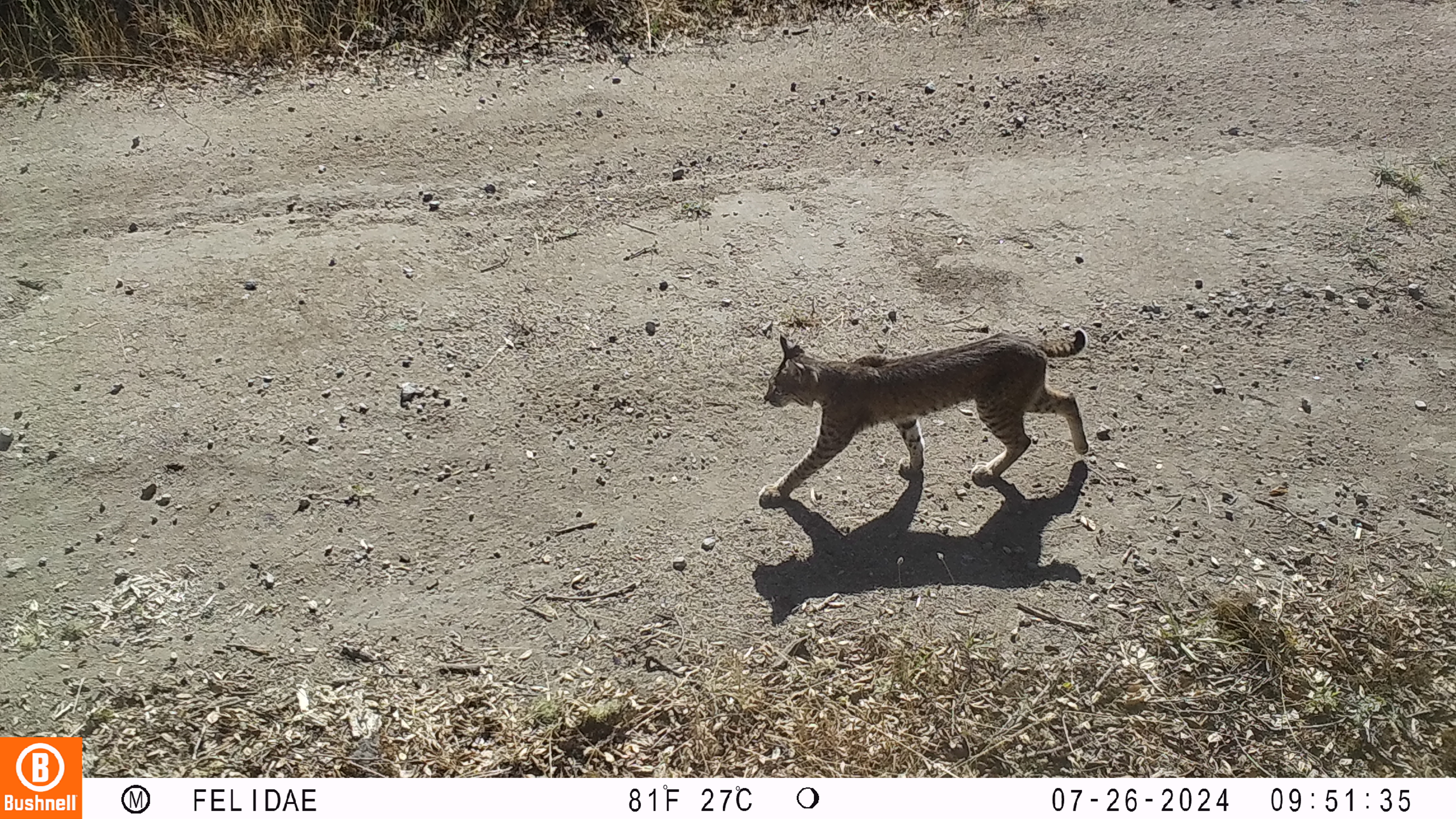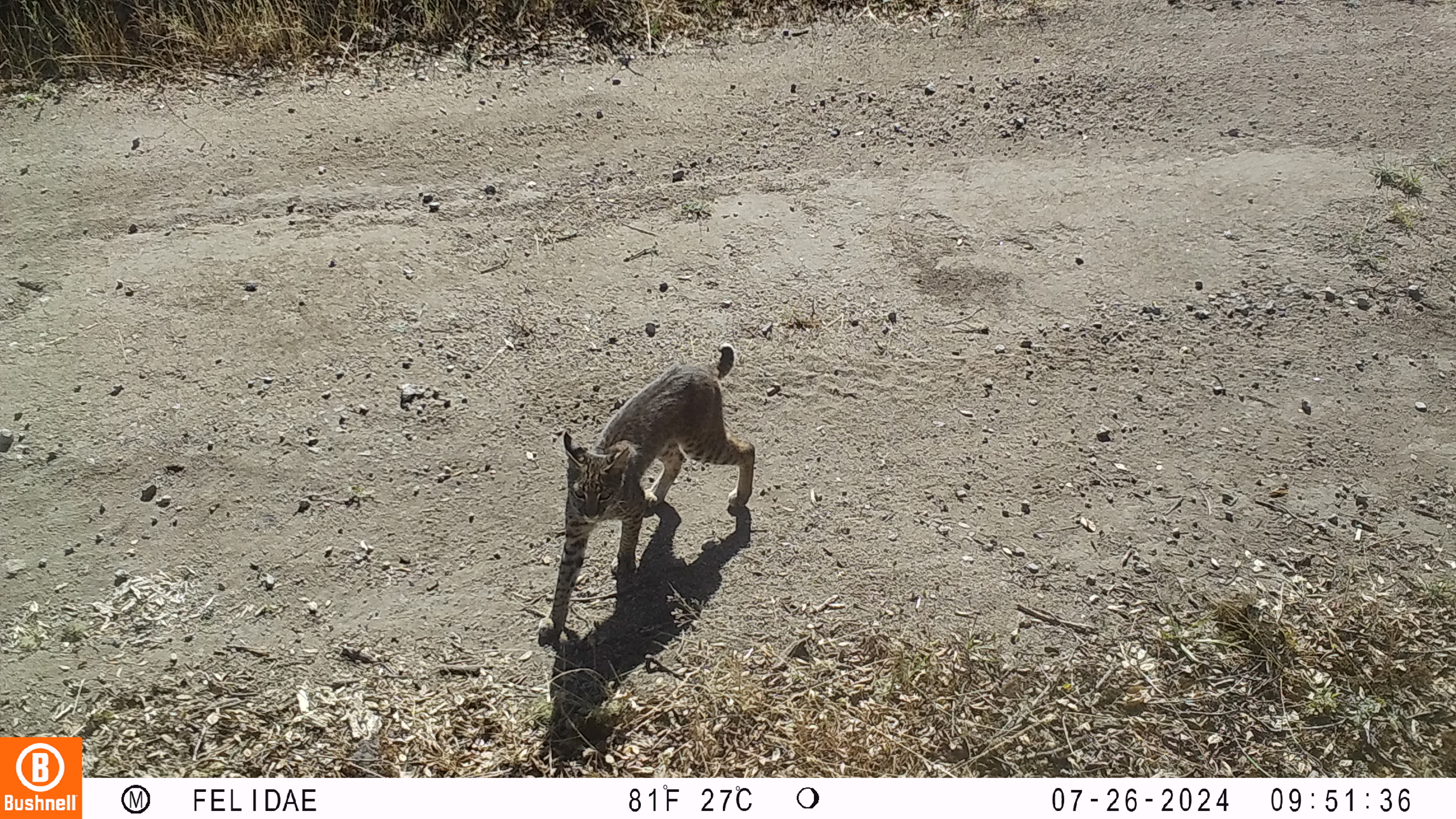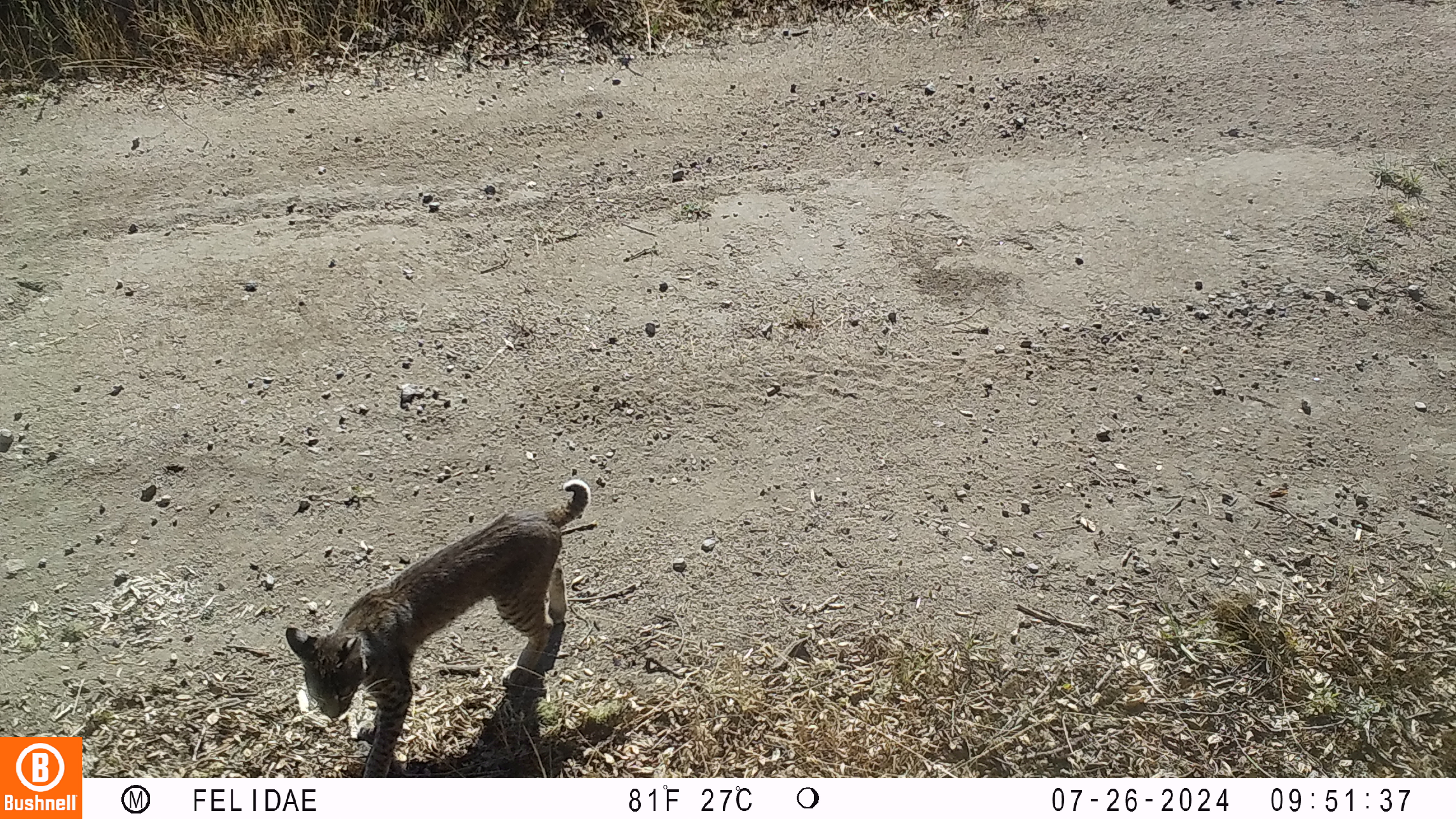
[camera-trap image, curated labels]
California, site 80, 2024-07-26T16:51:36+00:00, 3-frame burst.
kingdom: Animalia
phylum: Chordata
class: Mammalia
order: Carnivora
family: Felidae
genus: Lynx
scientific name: Lynx rufus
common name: bobcat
Bobcat (Lynx rufus).